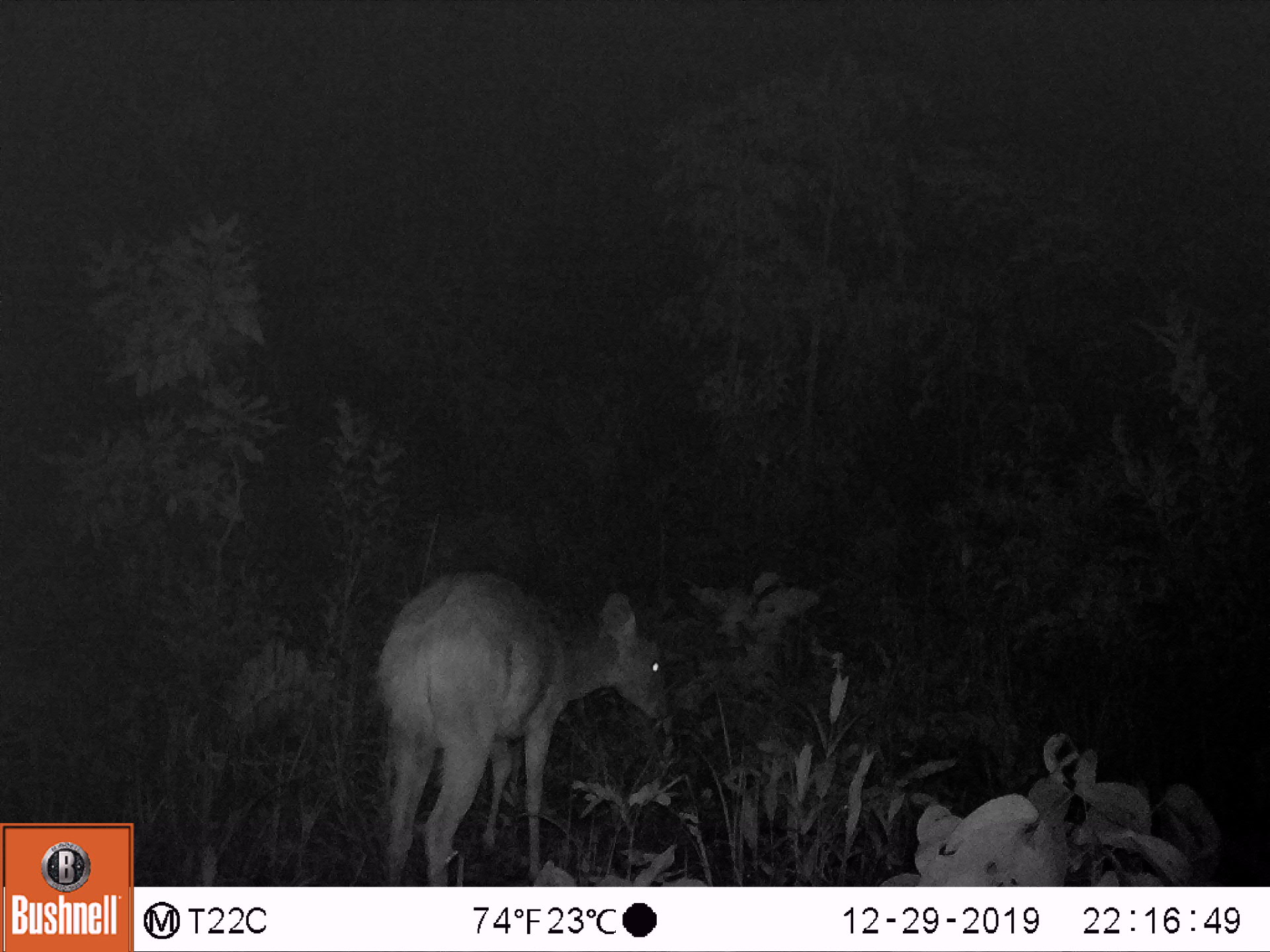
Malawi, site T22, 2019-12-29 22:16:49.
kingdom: Animalia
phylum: Chordata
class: Mammalia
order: Artiodactyla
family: Bovidae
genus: Tragelaphus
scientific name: Tragelaphus sylvaticus sylvaticus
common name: cape bushbuck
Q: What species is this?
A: Cape bushbuck (Tragelaphus sylvaticus sylvaticus).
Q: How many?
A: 1.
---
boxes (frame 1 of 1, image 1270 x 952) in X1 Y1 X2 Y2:
cape bushbuck: 369 564 678 878